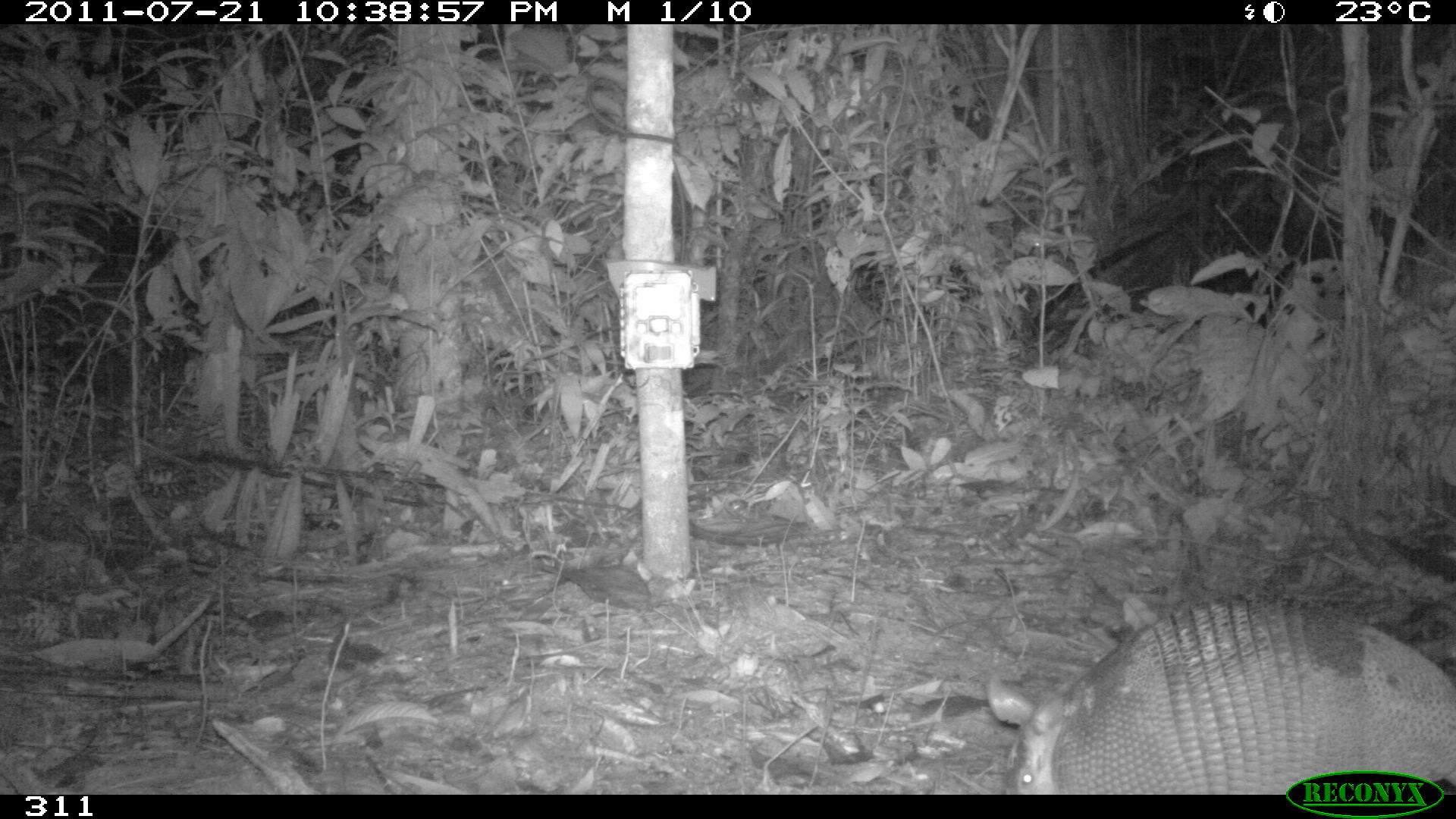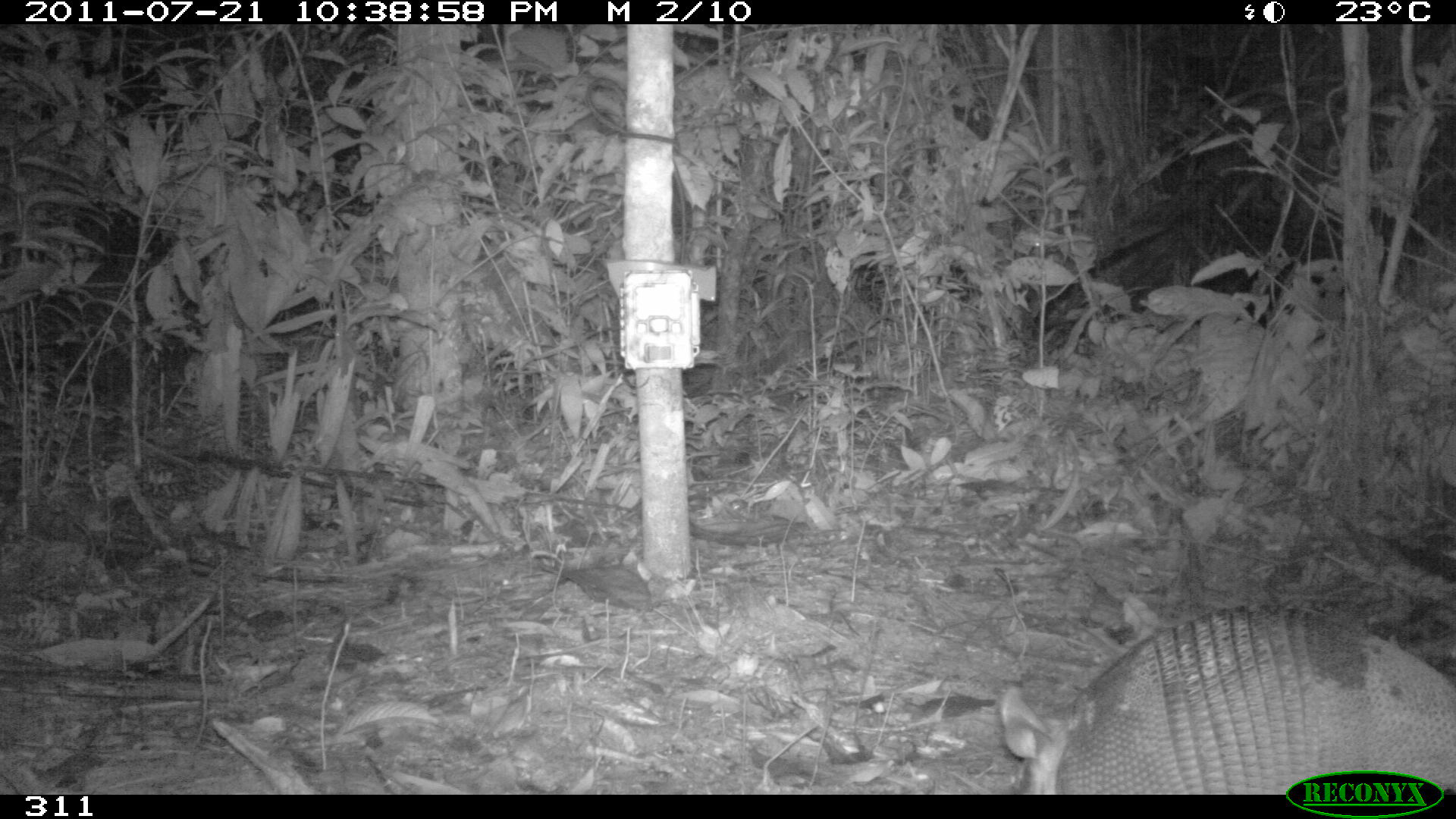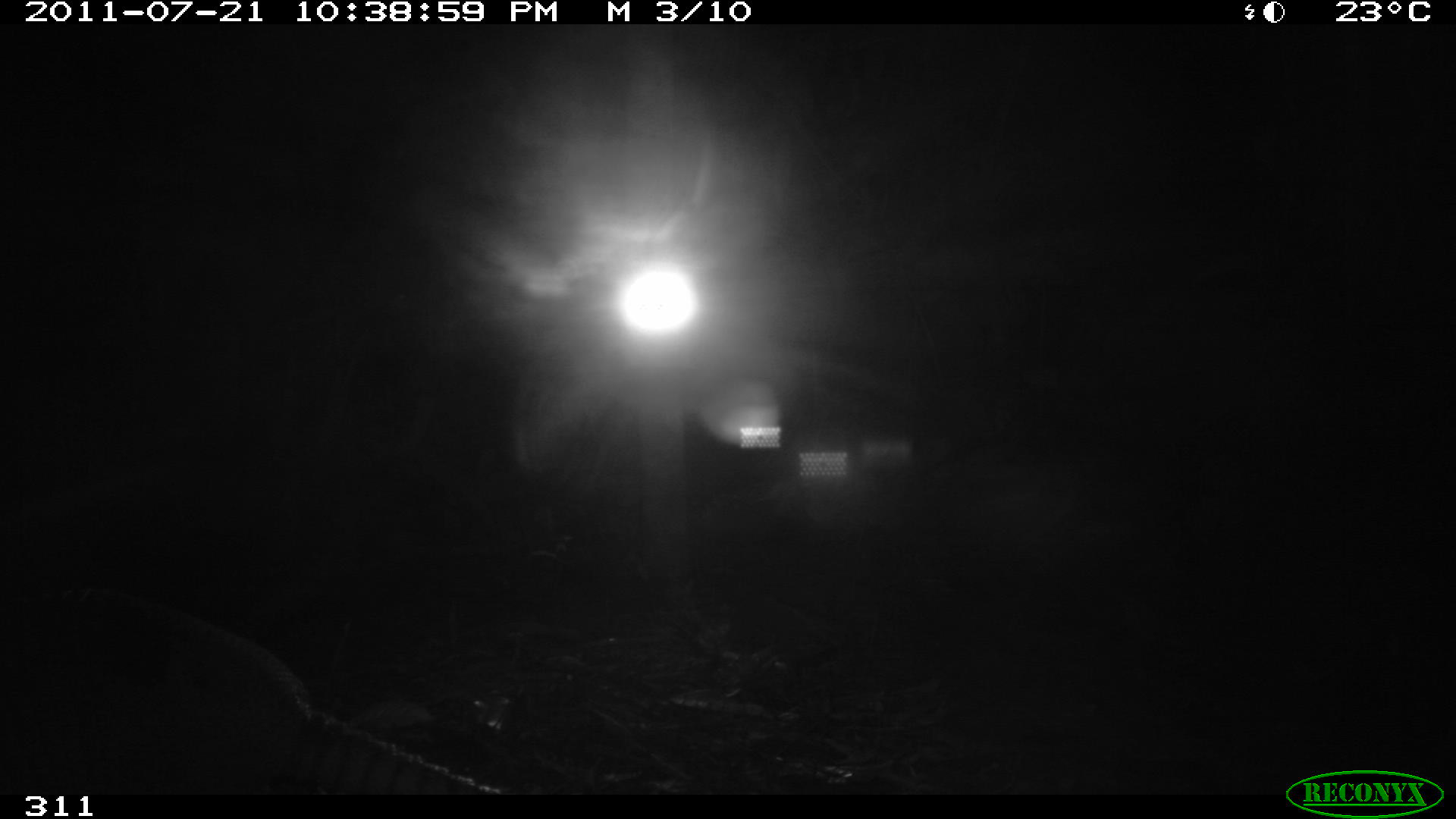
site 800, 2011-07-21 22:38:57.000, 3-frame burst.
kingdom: Animalia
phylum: Chordata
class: Mammalia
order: Cingulata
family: Dasypodidae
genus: Dasypus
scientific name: Dasypus novemcinctus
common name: nine-banded armadillo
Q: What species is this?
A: Dasypus novemcinctus (nine-banded armadillo).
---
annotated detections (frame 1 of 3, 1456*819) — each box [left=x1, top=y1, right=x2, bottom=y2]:
dasypus novemcinctus: [left=985, top=596, right=1455, bottom=794]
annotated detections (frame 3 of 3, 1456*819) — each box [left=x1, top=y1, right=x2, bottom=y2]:
dasypus novemcinctus: [left=0, top=585, right=499, bottom=793]